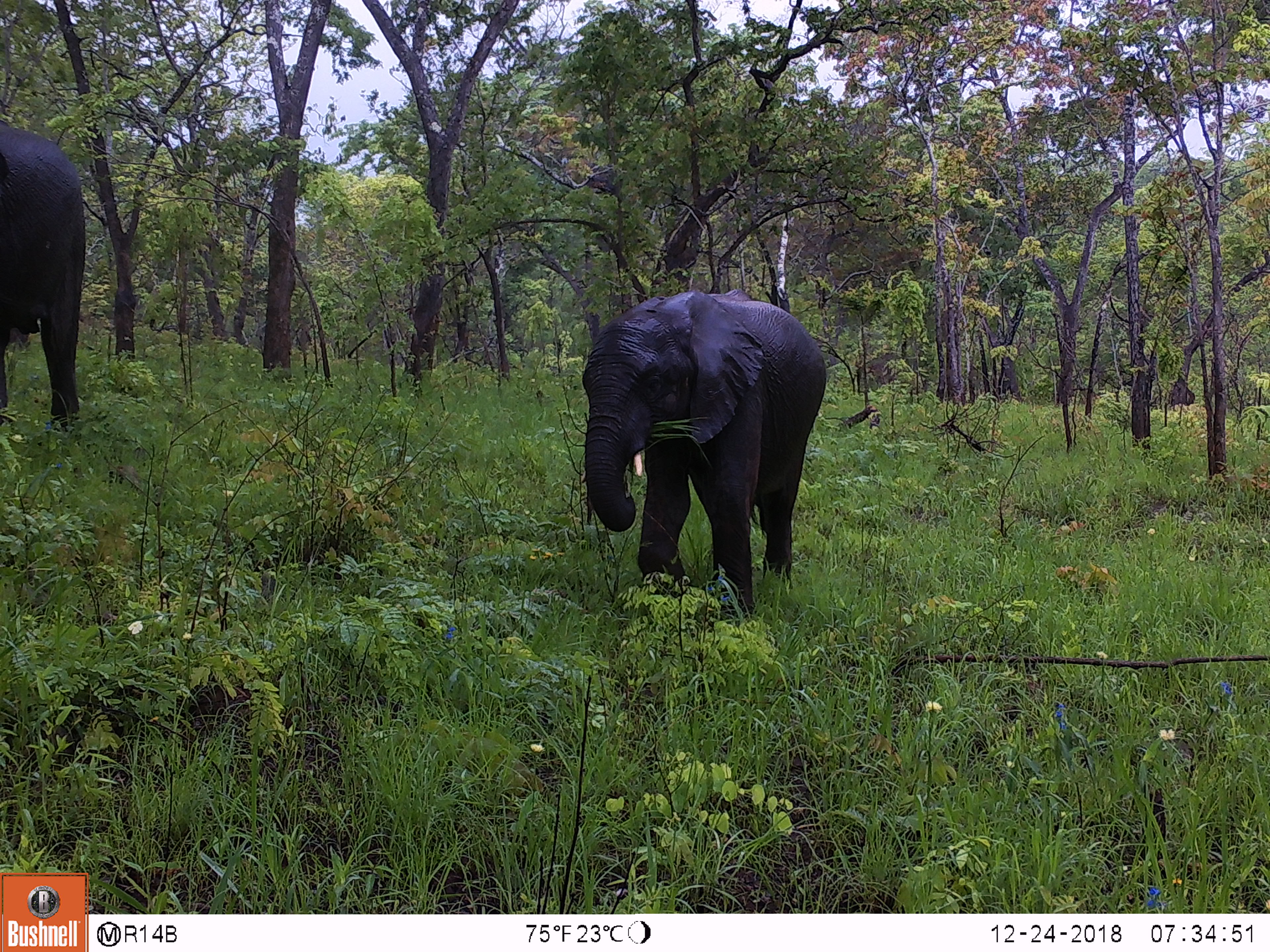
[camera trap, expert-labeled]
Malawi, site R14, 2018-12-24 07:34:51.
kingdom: Animalia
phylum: Chordata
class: Mammalia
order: Proboscidea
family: Elephantidae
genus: Loxodonta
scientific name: Loxodonta africana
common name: african savanna elephant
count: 2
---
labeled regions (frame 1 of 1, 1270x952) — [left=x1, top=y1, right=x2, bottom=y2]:
african savanna elephant: [left=572, top=286, right=824, bottom=626]; [left=2, top=114, right=93, bottom=433]